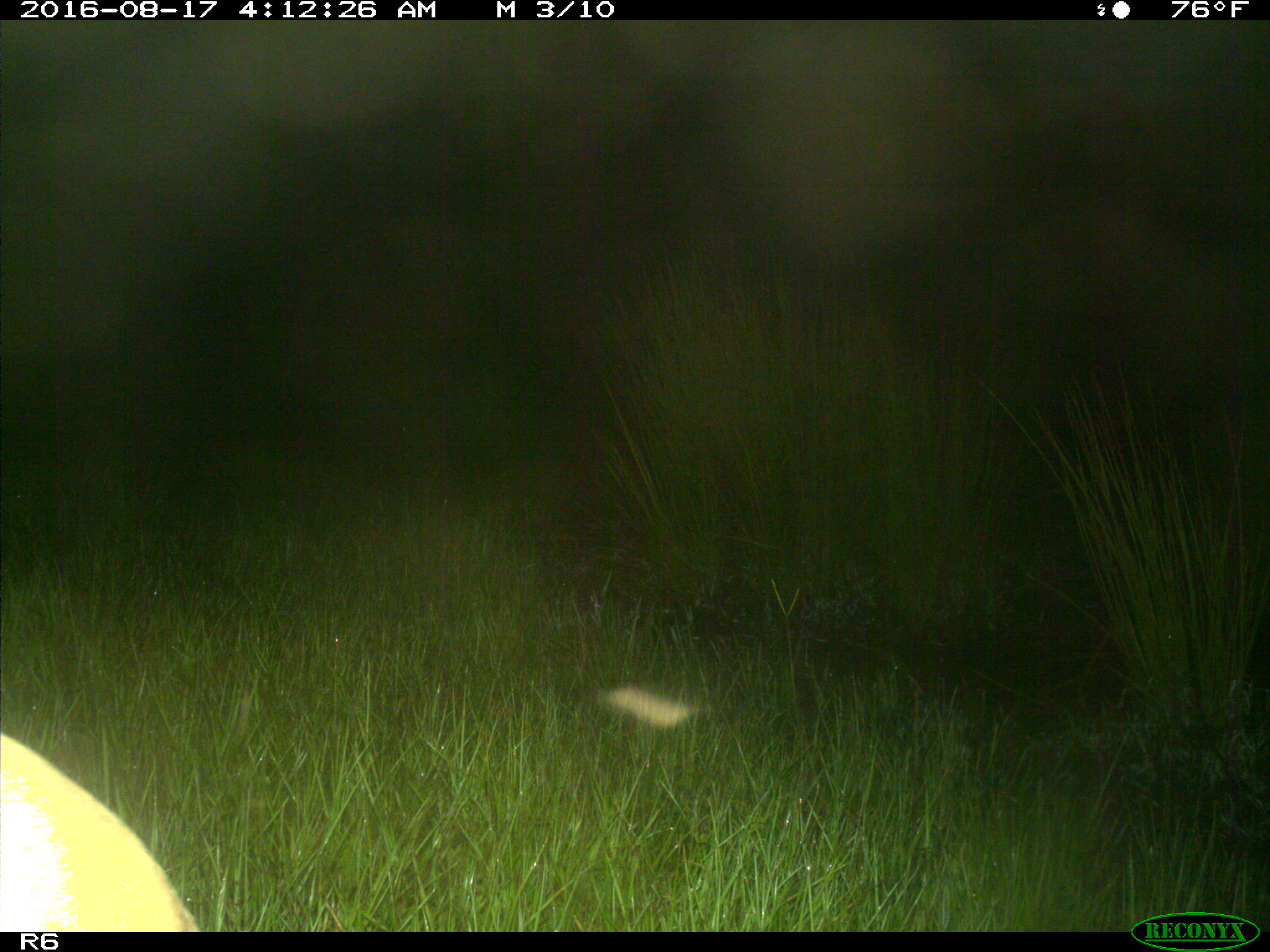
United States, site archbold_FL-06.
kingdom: Animalia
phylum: Chordata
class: Mammalia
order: Artiodactyla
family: Bovidae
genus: Bos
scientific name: Bos taurus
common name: domestic cow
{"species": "Bos taurus (domestic cow)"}